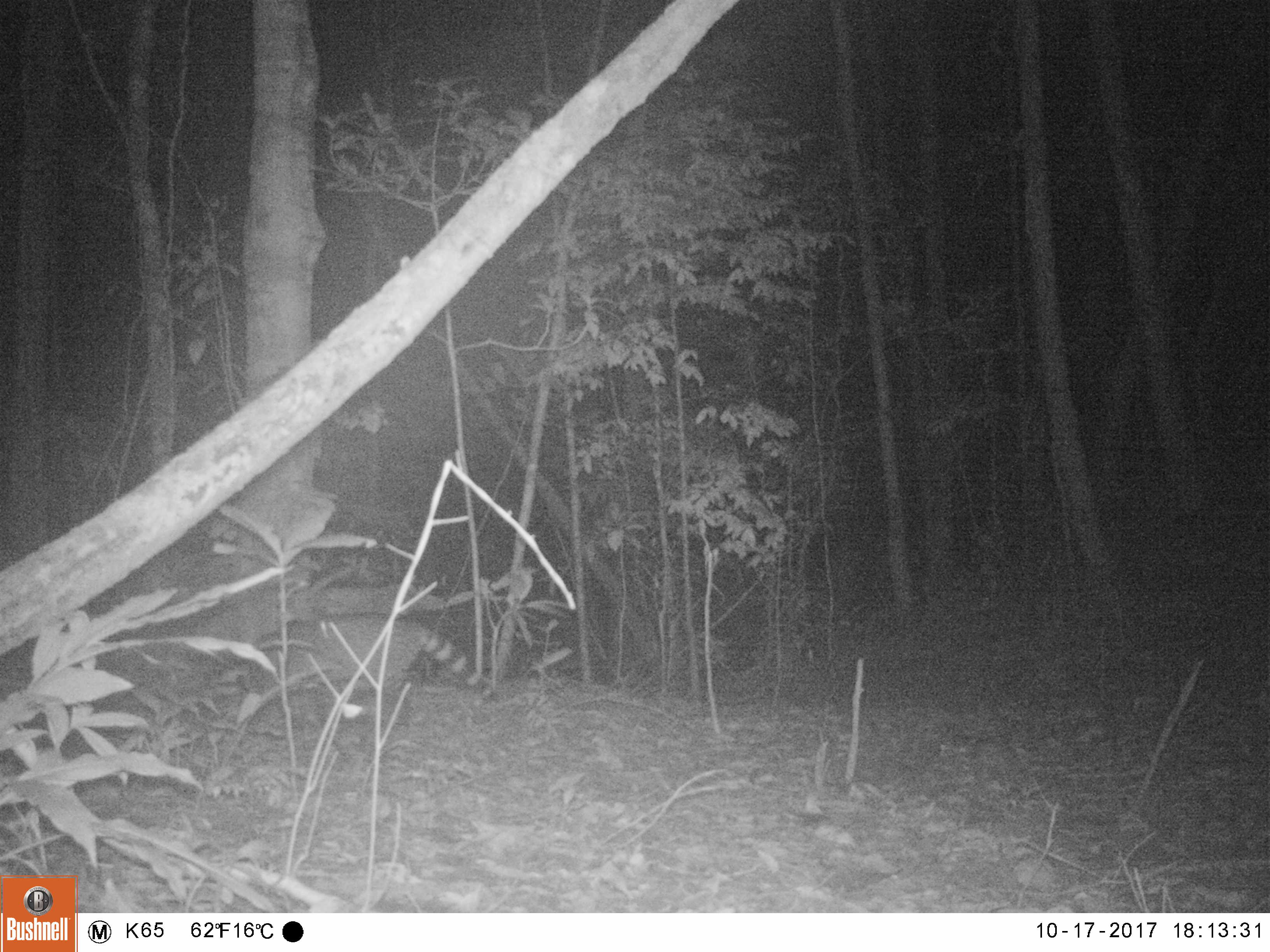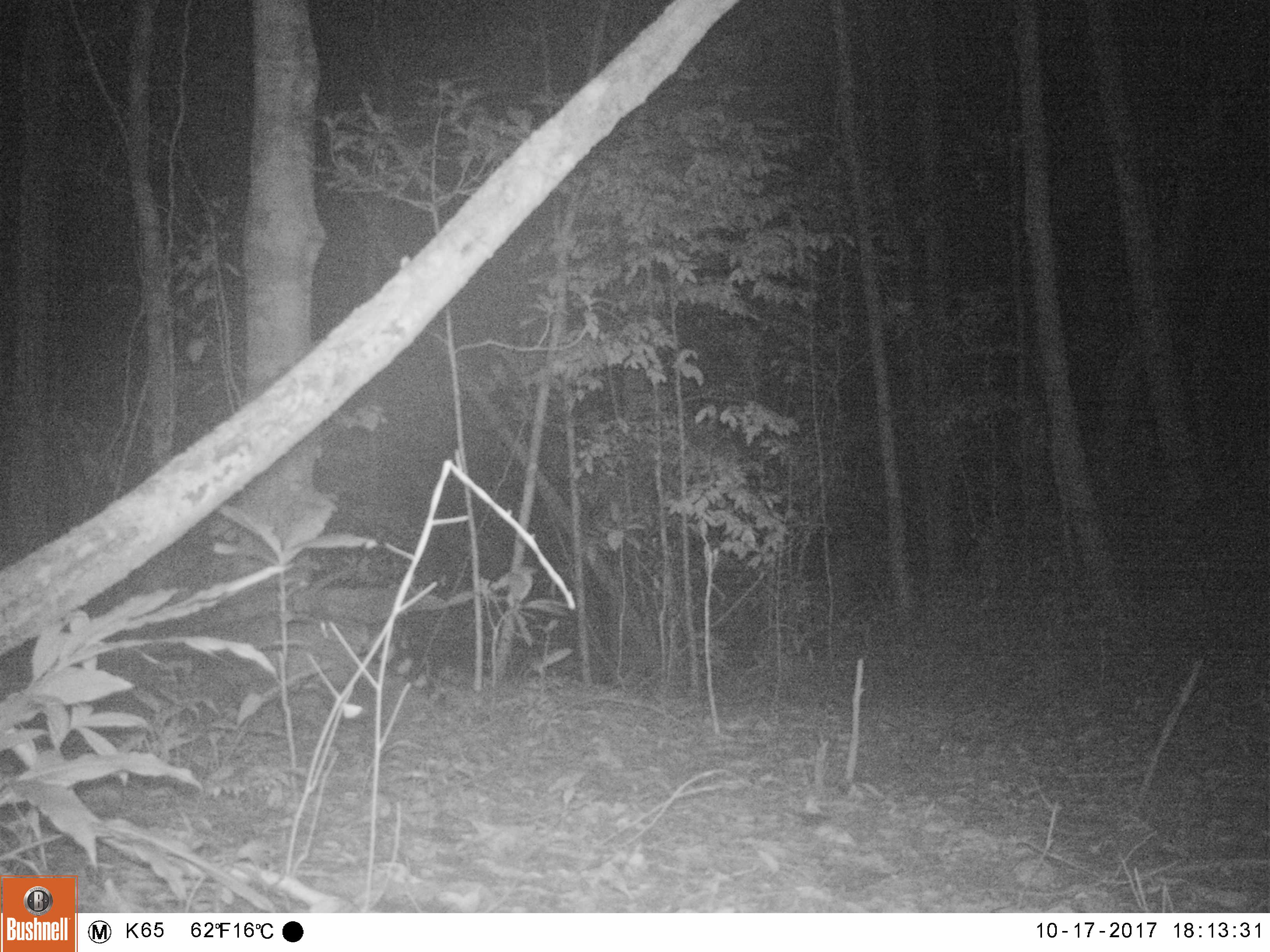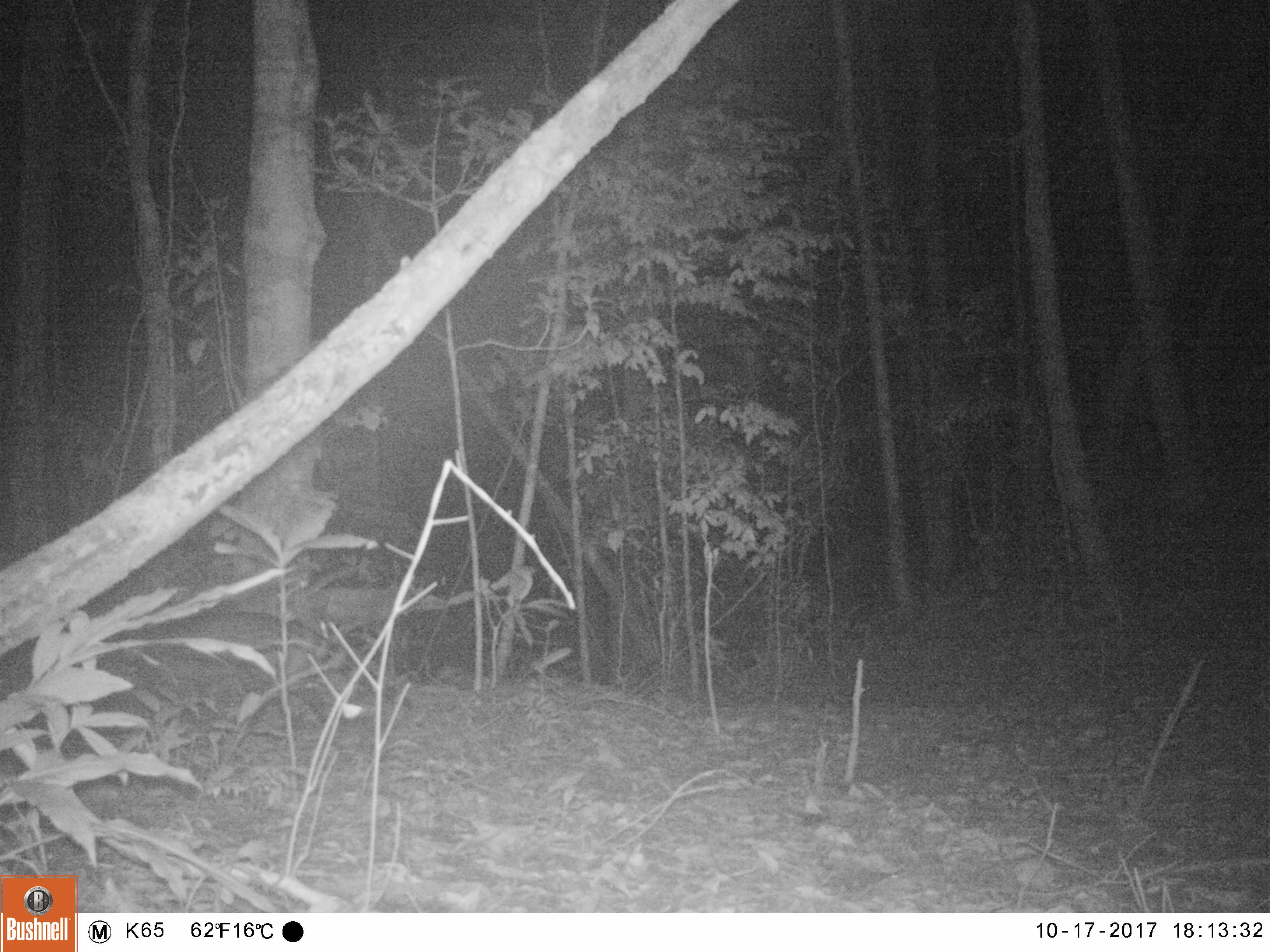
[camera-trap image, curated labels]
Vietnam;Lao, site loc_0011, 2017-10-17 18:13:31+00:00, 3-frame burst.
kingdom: Animalia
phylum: Chordata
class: Mammalia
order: Carnivora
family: Viverridae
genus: Viverra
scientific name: Viverra zibetha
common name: large indian civet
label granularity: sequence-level